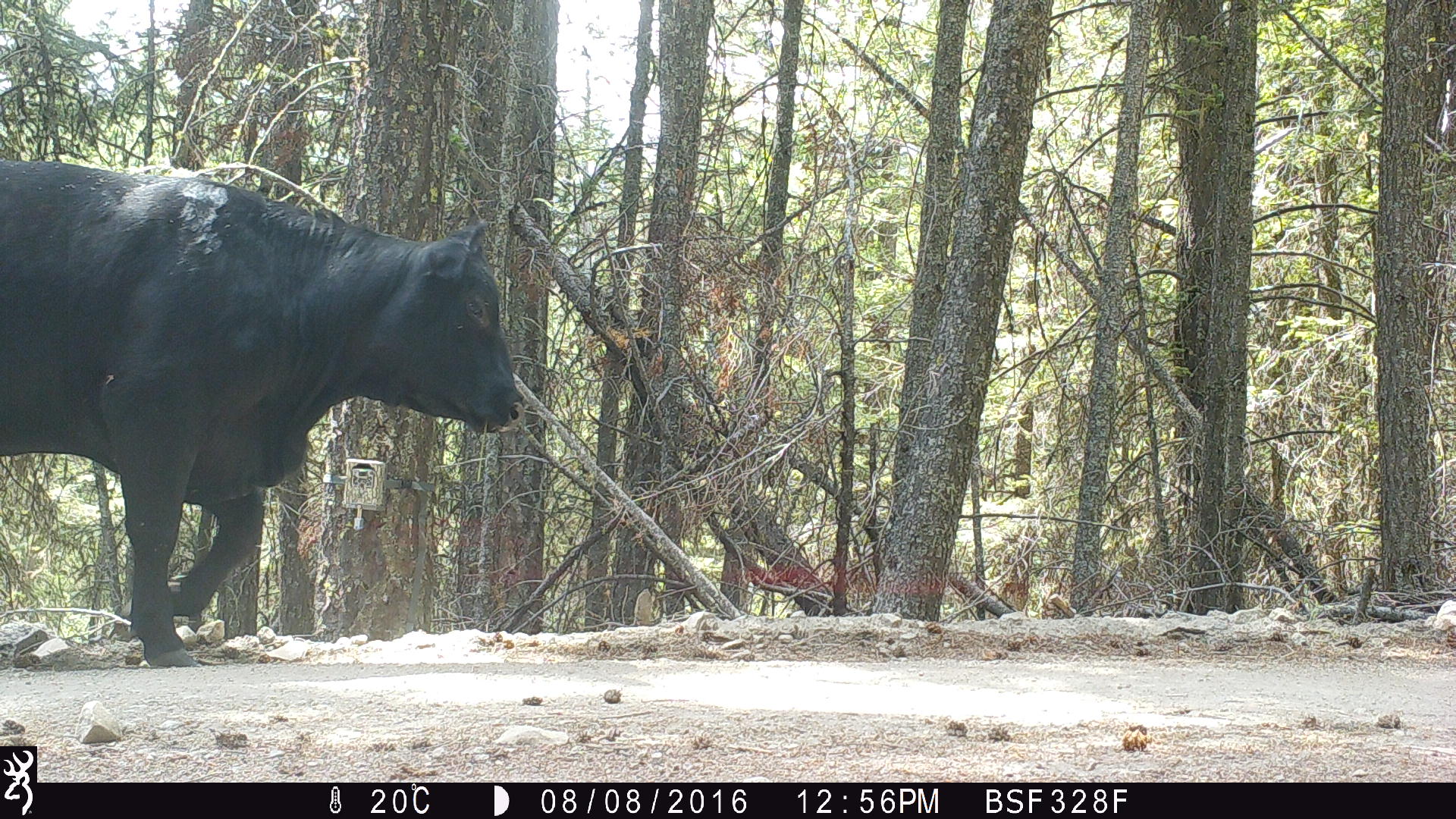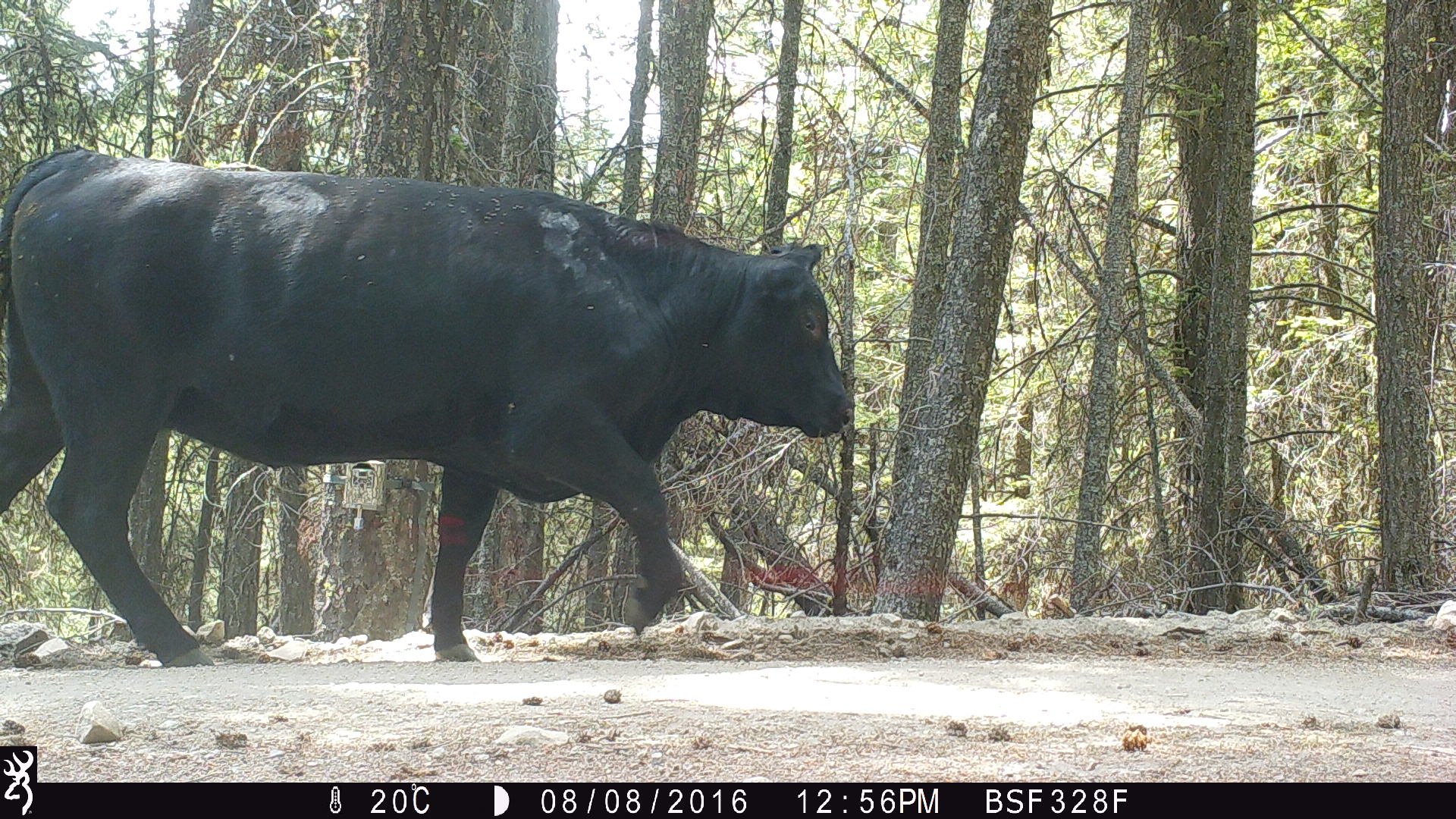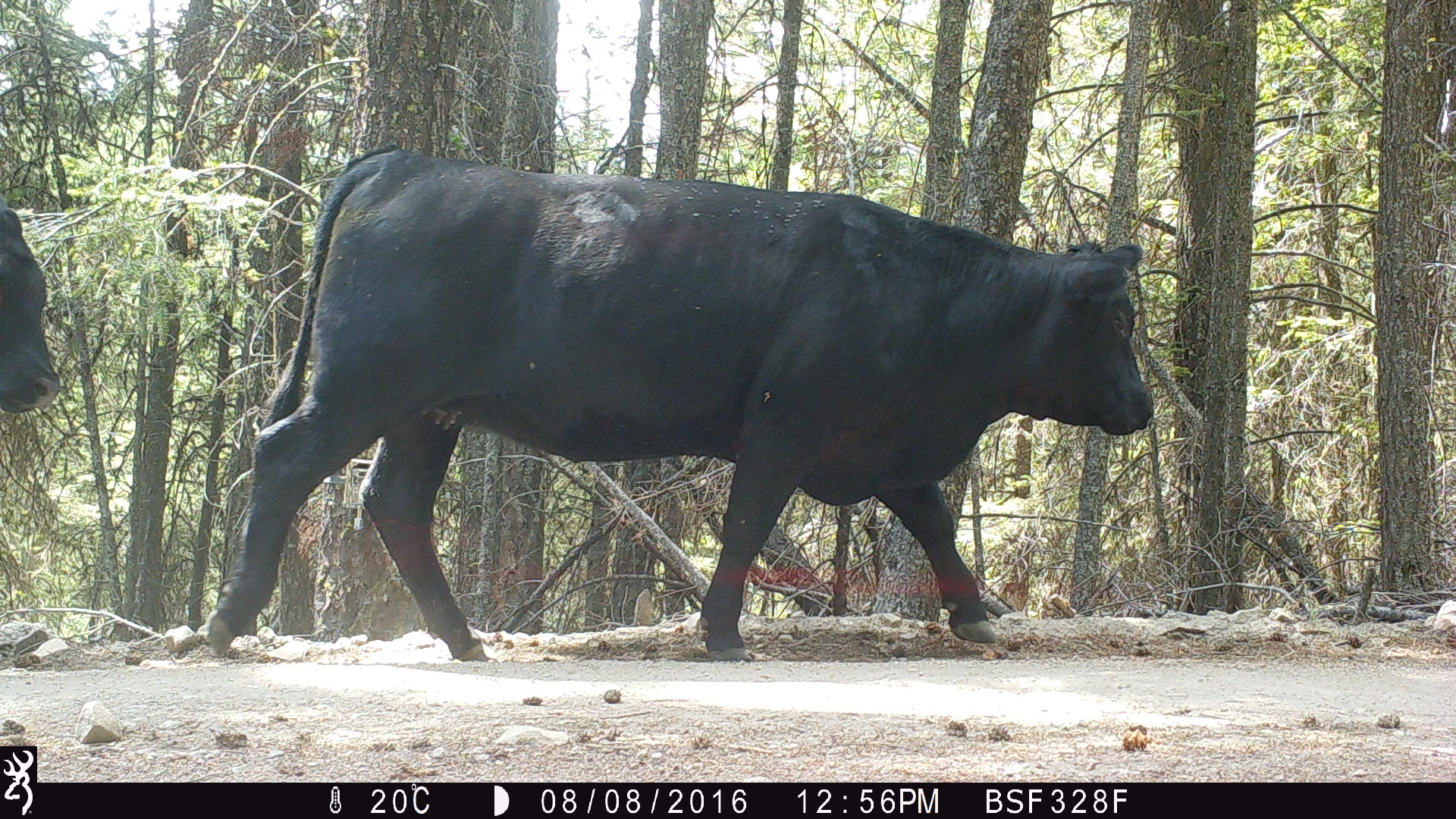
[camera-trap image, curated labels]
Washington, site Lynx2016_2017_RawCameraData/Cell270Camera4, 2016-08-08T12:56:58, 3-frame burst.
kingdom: Animalia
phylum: Chordata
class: Mammalia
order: Artiodactyla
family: Bovidae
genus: Bos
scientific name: Bos taurus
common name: domestic cattle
Domestic cattle (Bos taurus). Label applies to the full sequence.